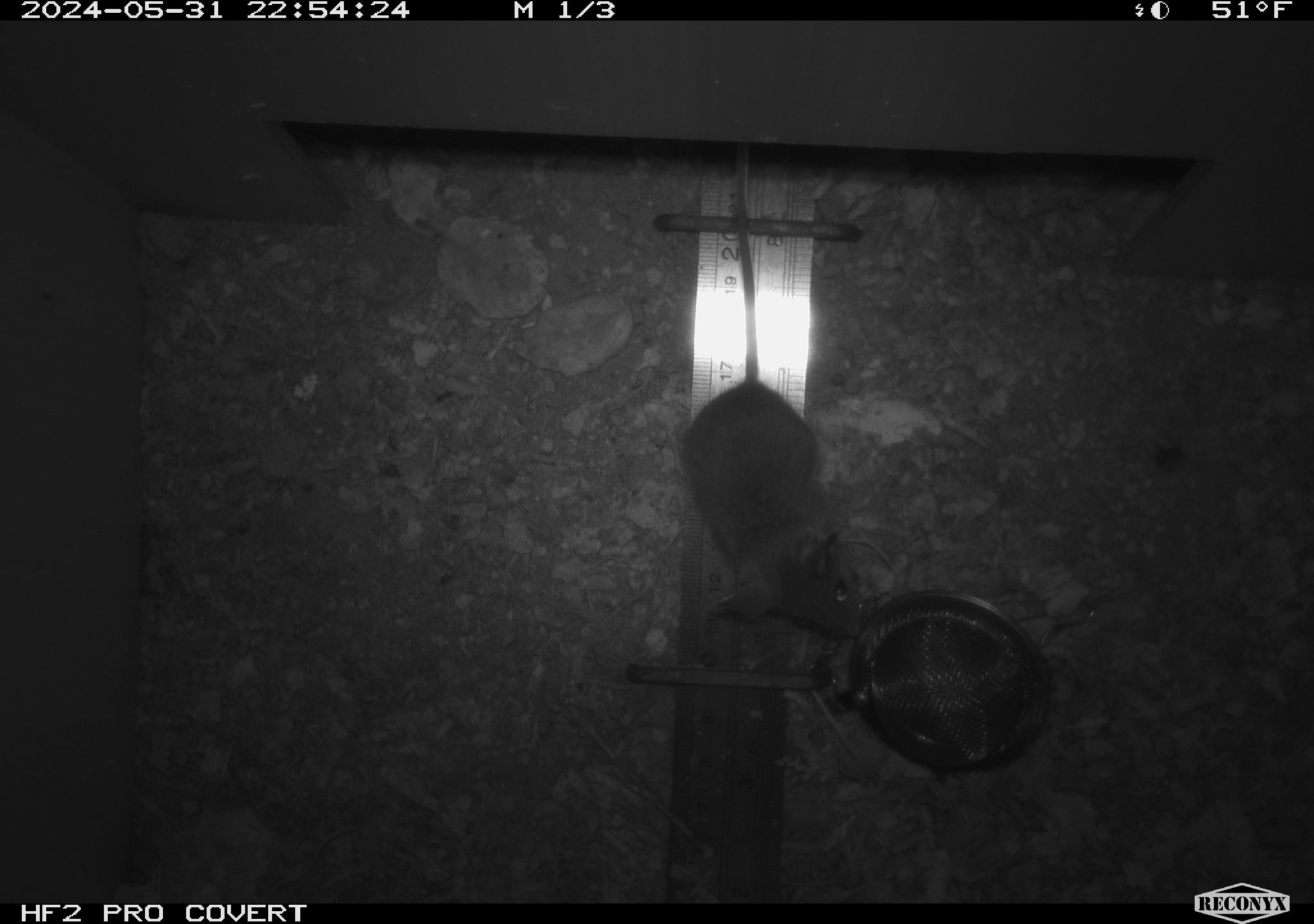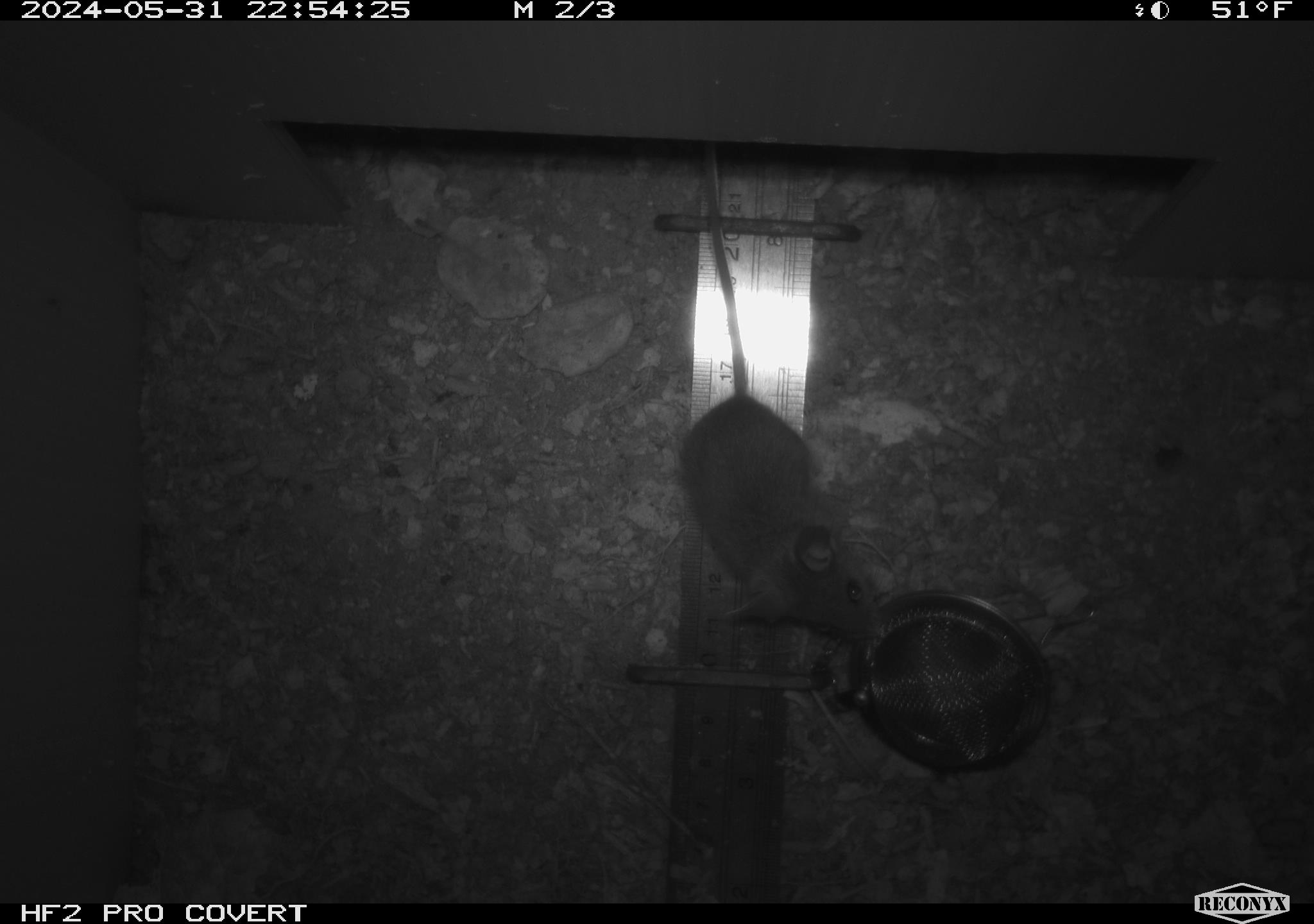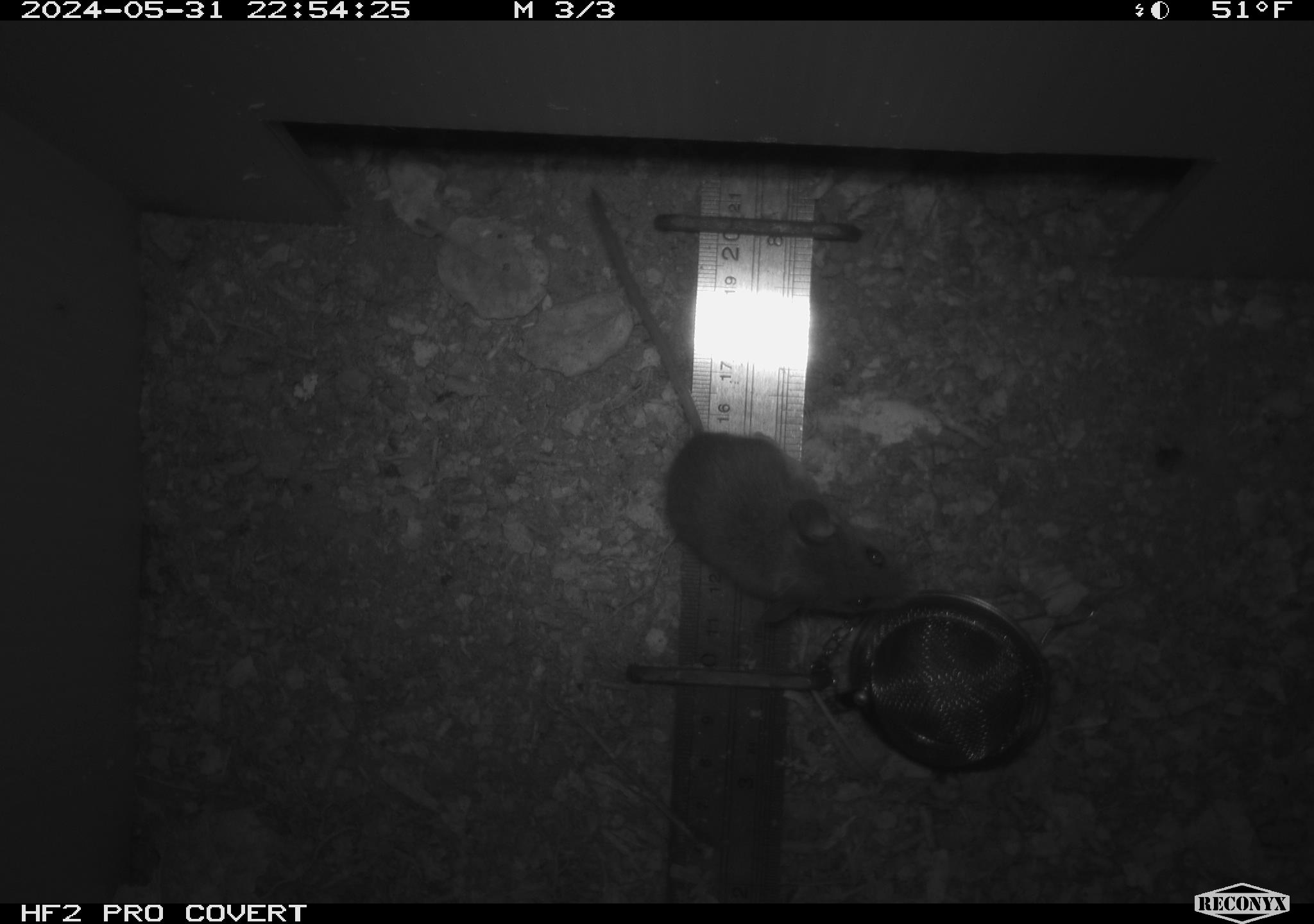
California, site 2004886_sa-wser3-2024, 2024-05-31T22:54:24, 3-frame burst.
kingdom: Animalia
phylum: Chordata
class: Mammalia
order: Rodentia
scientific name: Rodentia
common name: mouse species